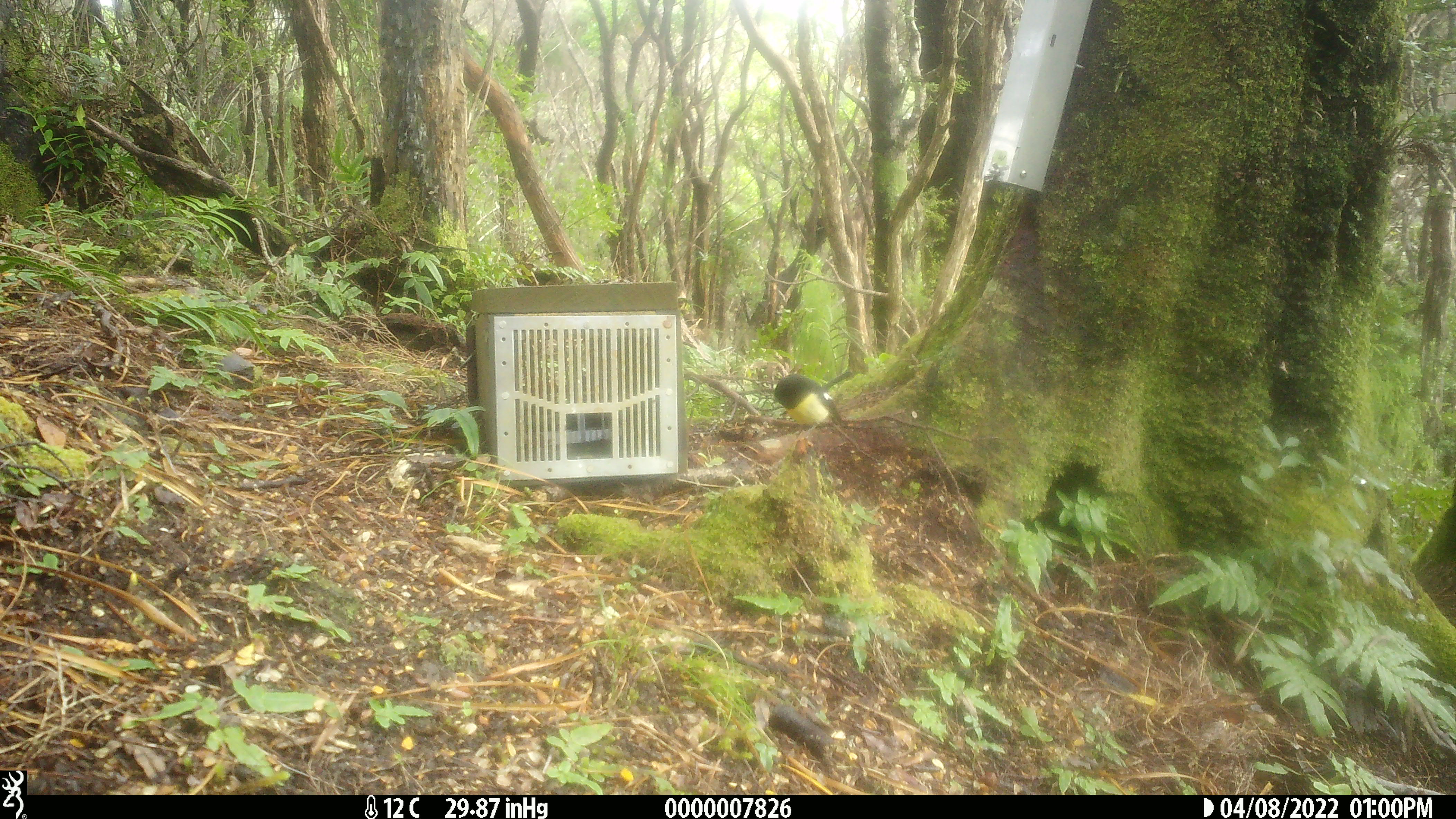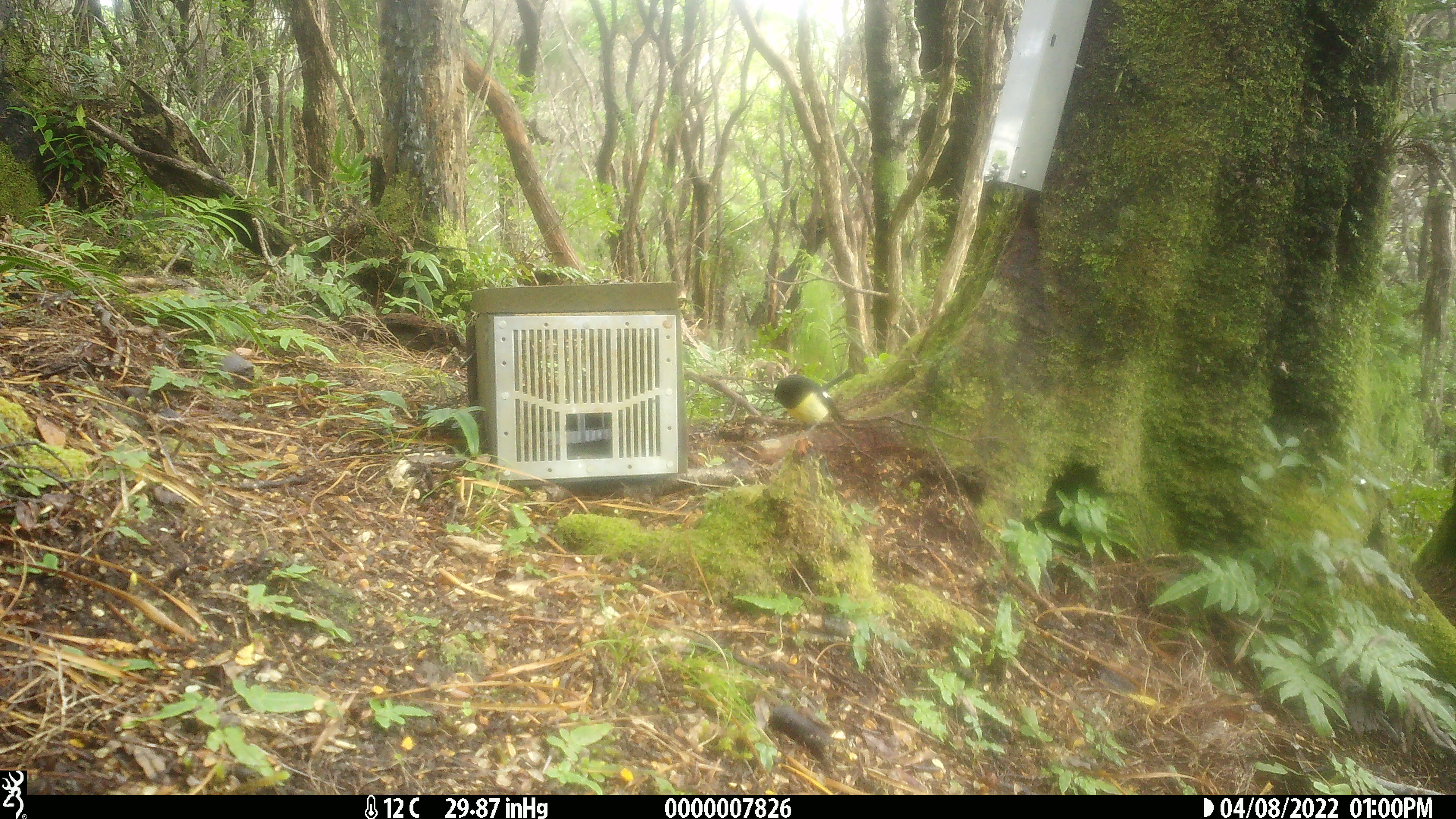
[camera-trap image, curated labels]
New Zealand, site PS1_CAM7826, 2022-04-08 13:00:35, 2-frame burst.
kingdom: Animalia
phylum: Chordata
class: Aves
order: Passeriformes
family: Petroicidae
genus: Petroica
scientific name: Petroica macrocephala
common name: tomtit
Tomtit (Petroica macrocephala).